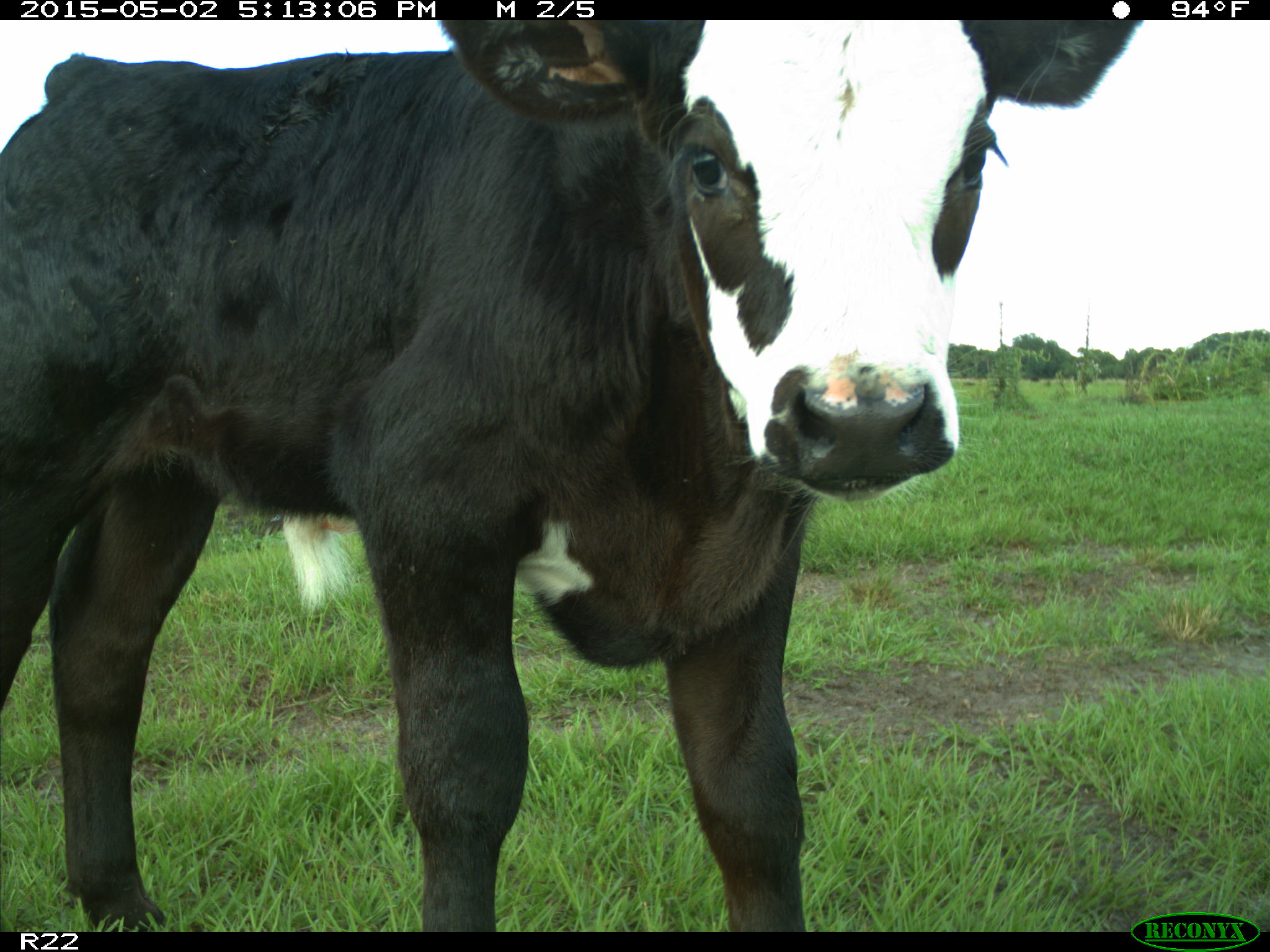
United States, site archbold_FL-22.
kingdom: Animalia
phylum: Chordata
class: Mammalia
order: Artiodactyla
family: Bovidae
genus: Bos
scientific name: Bos taurus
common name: domestic cow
Bos taurus (domestic cow).